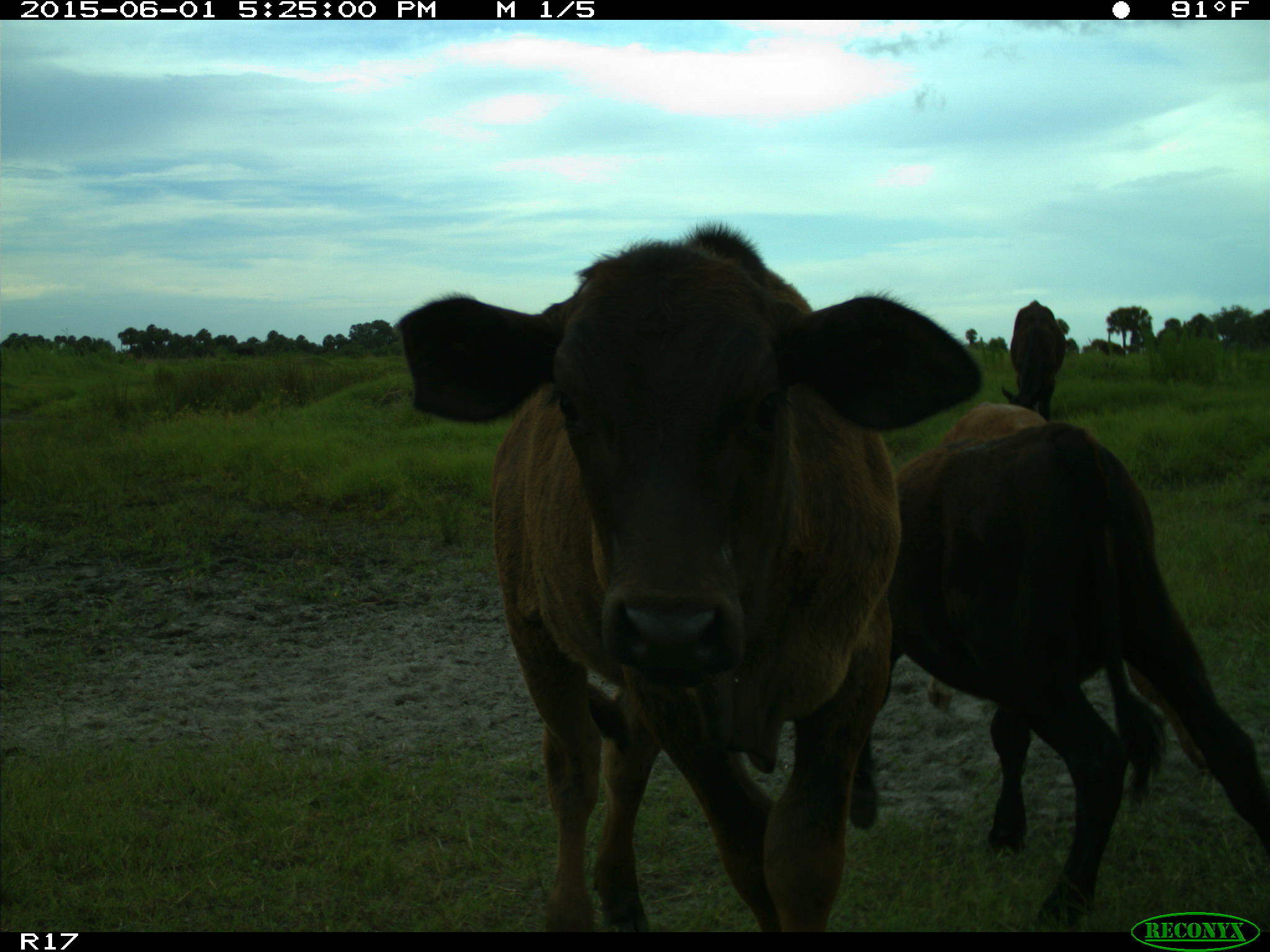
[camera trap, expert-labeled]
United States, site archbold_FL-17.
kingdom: Animalia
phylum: Chordata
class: Mammalia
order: Artiodactyla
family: Bovidae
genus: Bos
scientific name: Bos taurus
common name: domestic cow